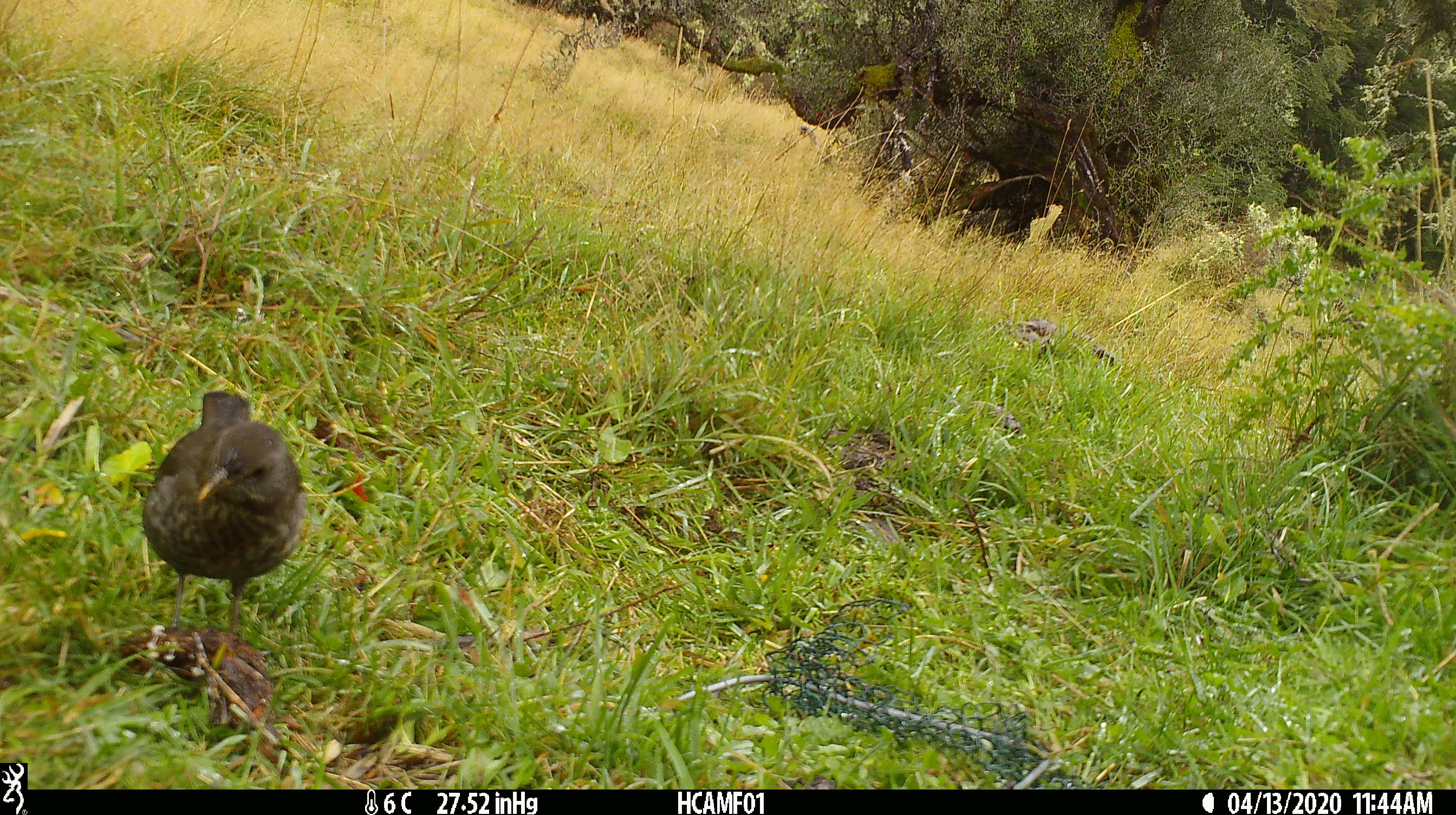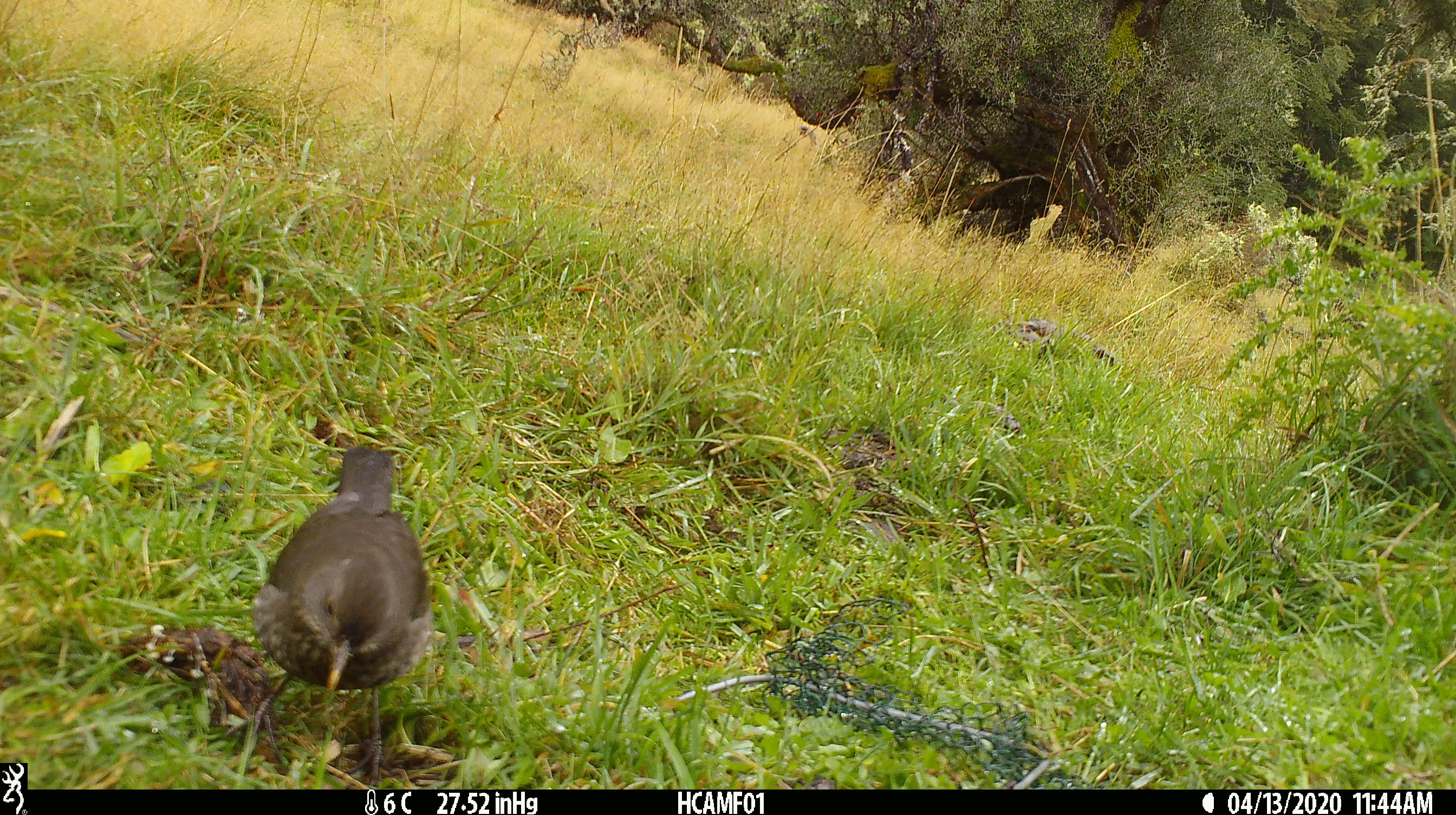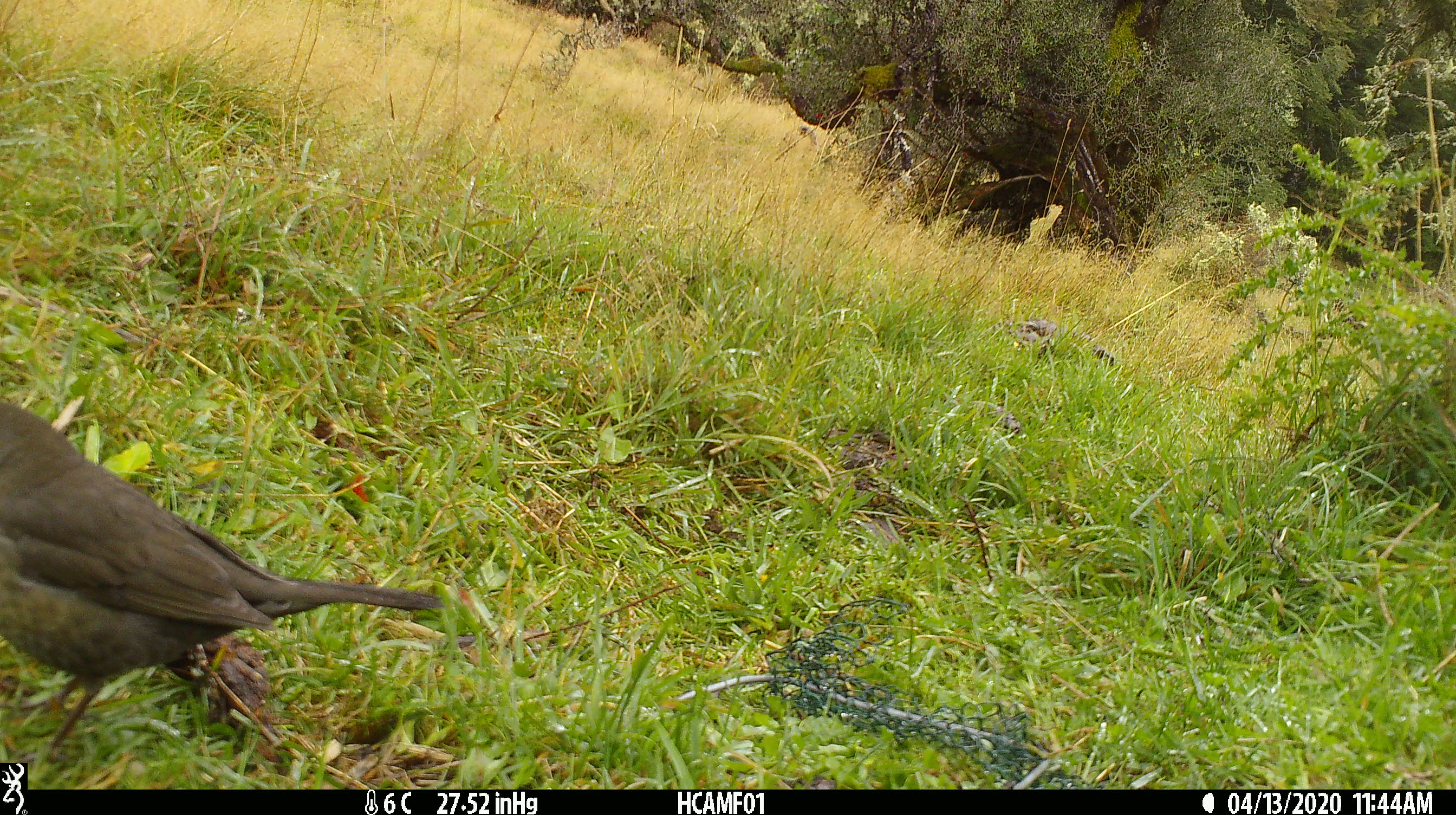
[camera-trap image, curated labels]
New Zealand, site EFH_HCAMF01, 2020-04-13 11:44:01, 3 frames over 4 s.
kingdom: Animalia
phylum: Chordata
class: Aves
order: Passeriformes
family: Turdidae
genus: Turdus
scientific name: Turdus merula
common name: eurasian blackbird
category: blackbird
Blackbird (eurasian blackbird) (Turdus merula).